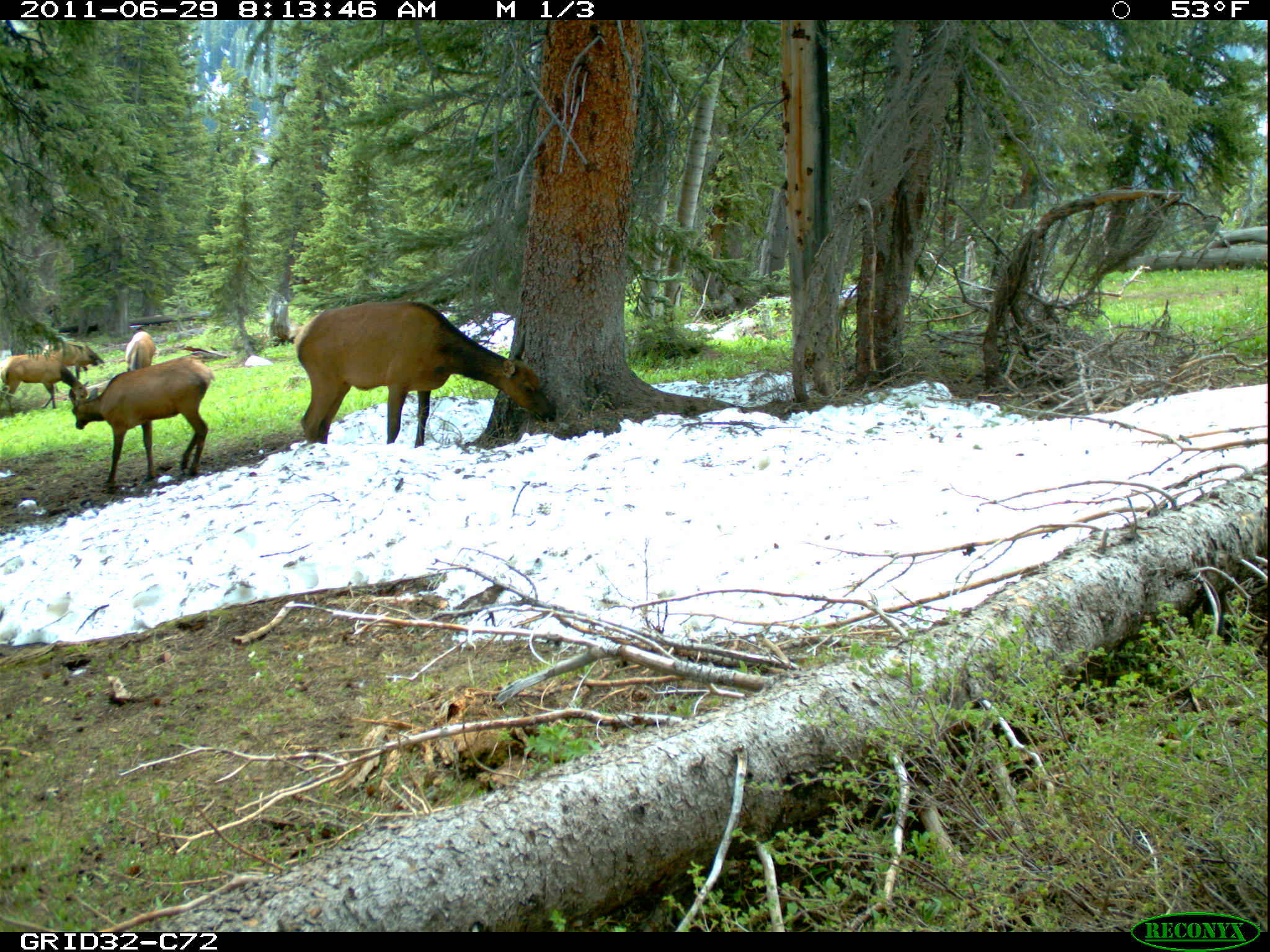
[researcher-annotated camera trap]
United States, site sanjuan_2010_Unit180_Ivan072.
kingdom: Animalia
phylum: Chordata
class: Mammalia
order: Artiodactyla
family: Cervidae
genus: Cervus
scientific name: Cervus elaphus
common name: red deer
Cervus elaphus (red deer).